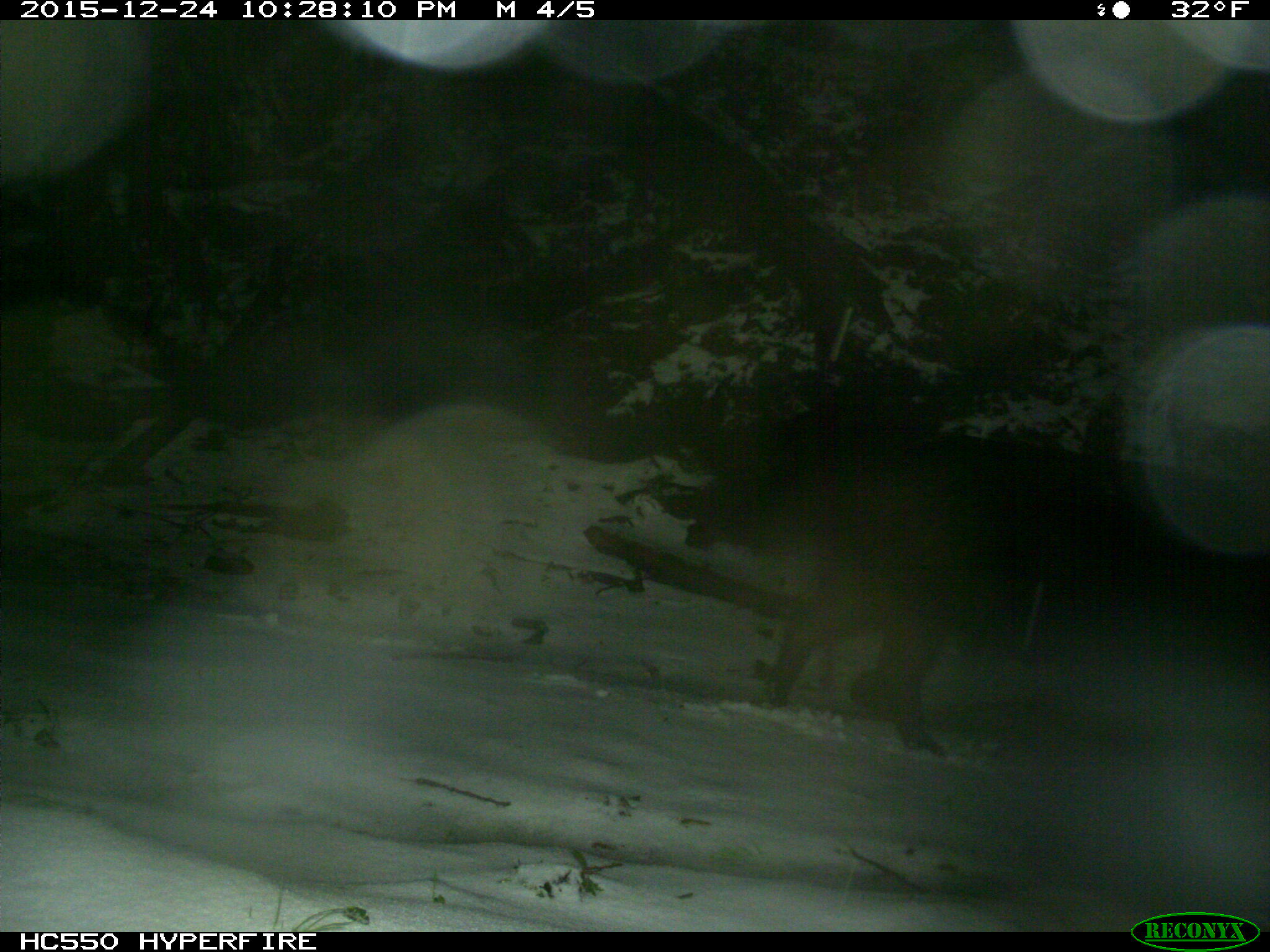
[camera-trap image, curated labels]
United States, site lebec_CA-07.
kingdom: Animalia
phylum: Chordata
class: Mammalia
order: Artiodactyla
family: Suidae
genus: Sus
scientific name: Sus scrofa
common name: wild boar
Sus scrofa (wild boar).